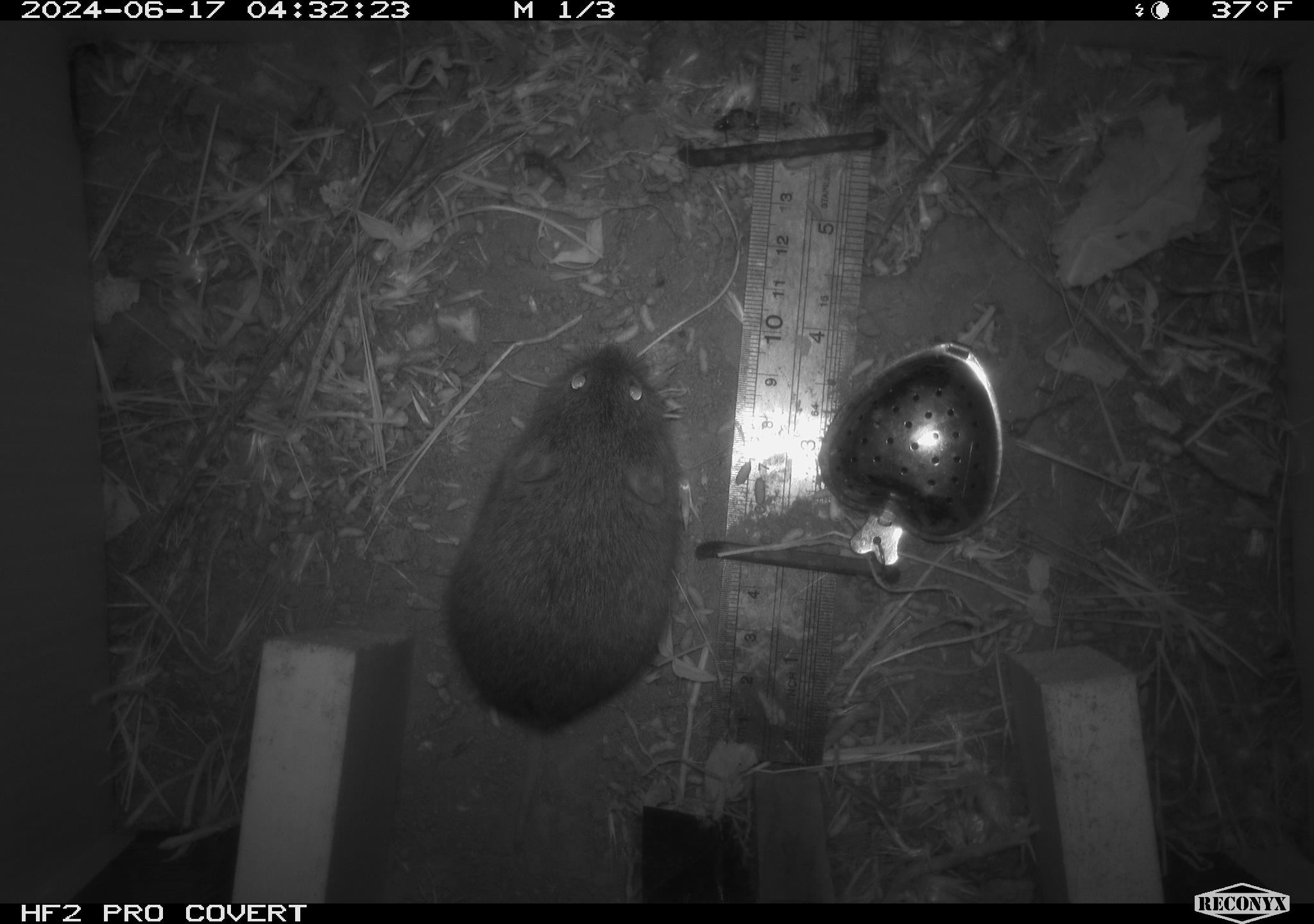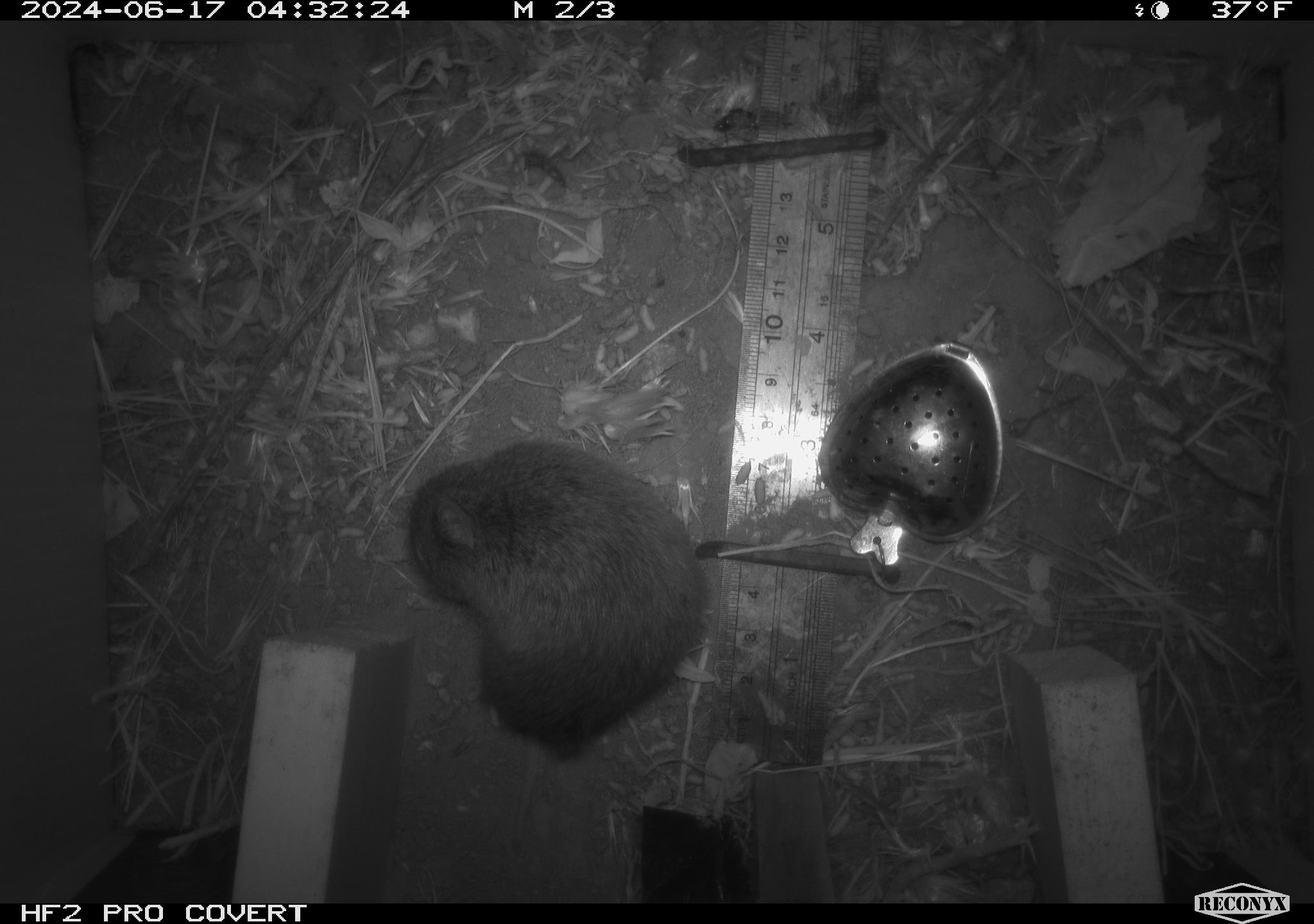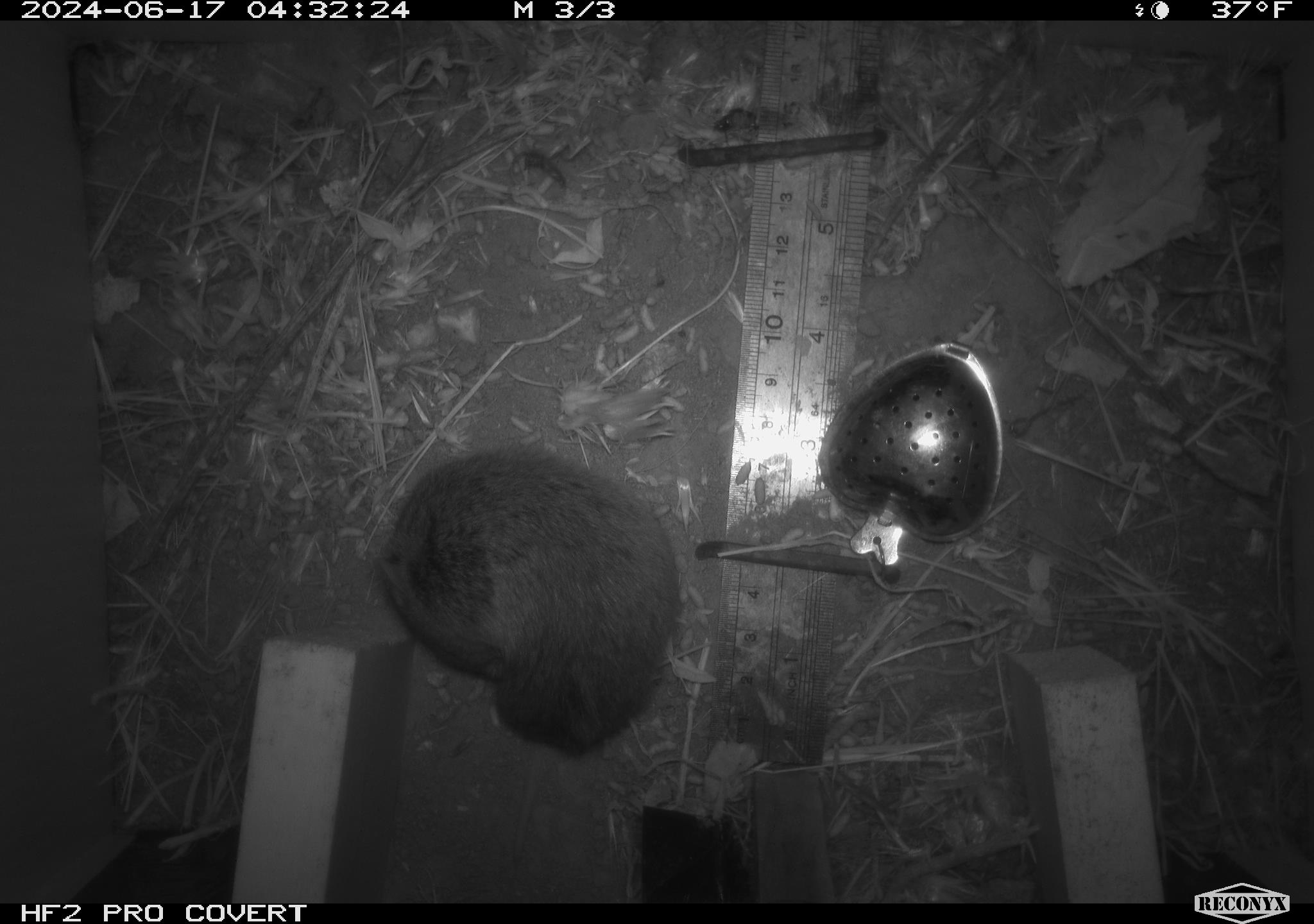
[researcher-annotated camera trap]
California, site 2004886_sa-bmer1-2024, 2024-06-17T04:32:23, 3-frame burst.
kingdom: Animalia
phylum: Chordata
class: Mammalia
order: Rodentia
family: Cricetidae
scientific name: Cricetidae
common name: hamsters, voles, lemmings, and allies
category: cricetidae family